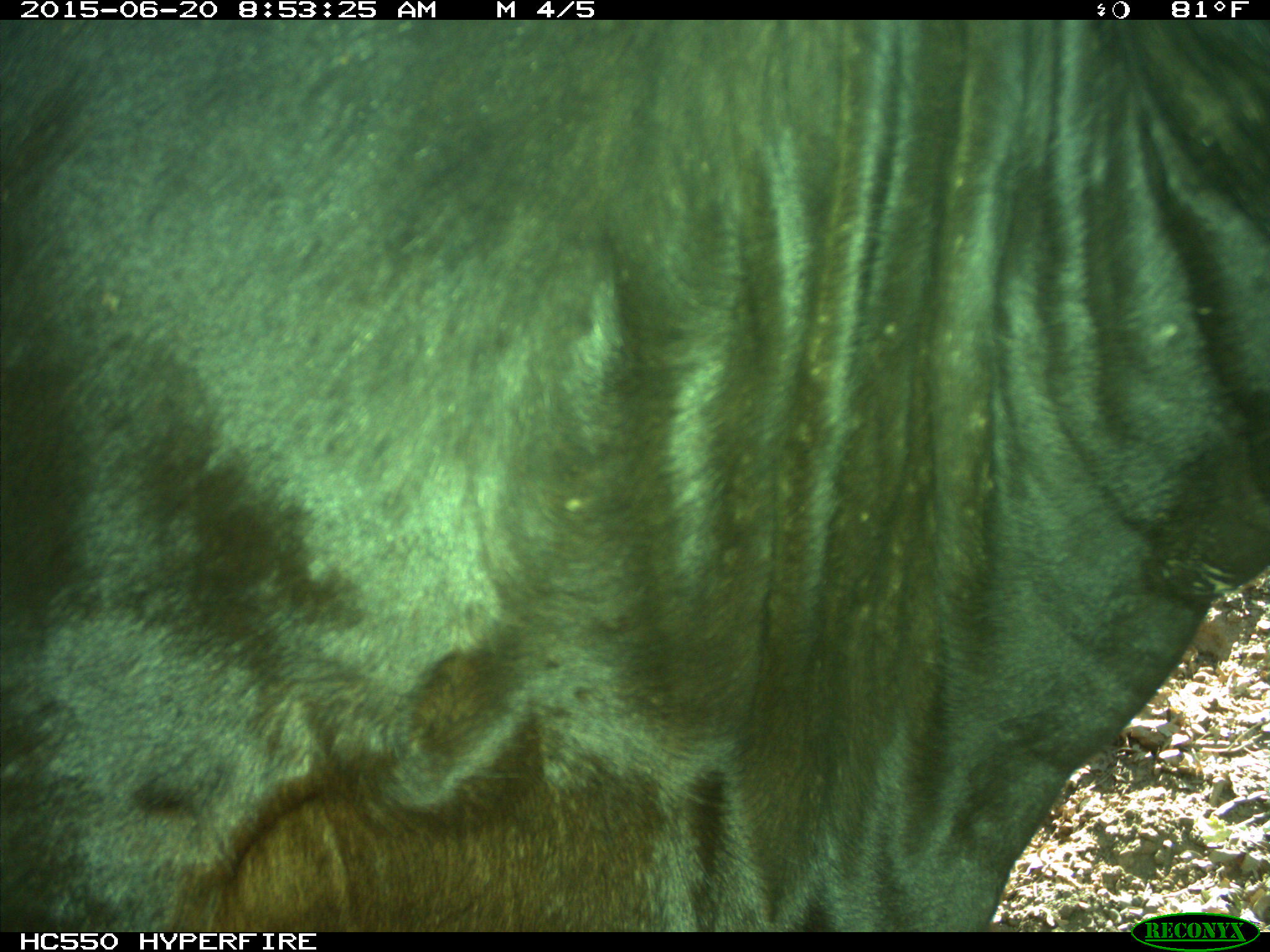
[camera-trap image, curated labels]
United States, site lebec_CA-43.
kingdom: Animalia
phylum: Chordata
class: Mammalia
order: Artiodactyla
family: Bovidae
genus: Bos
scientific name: Bos taurus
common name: domestic cow